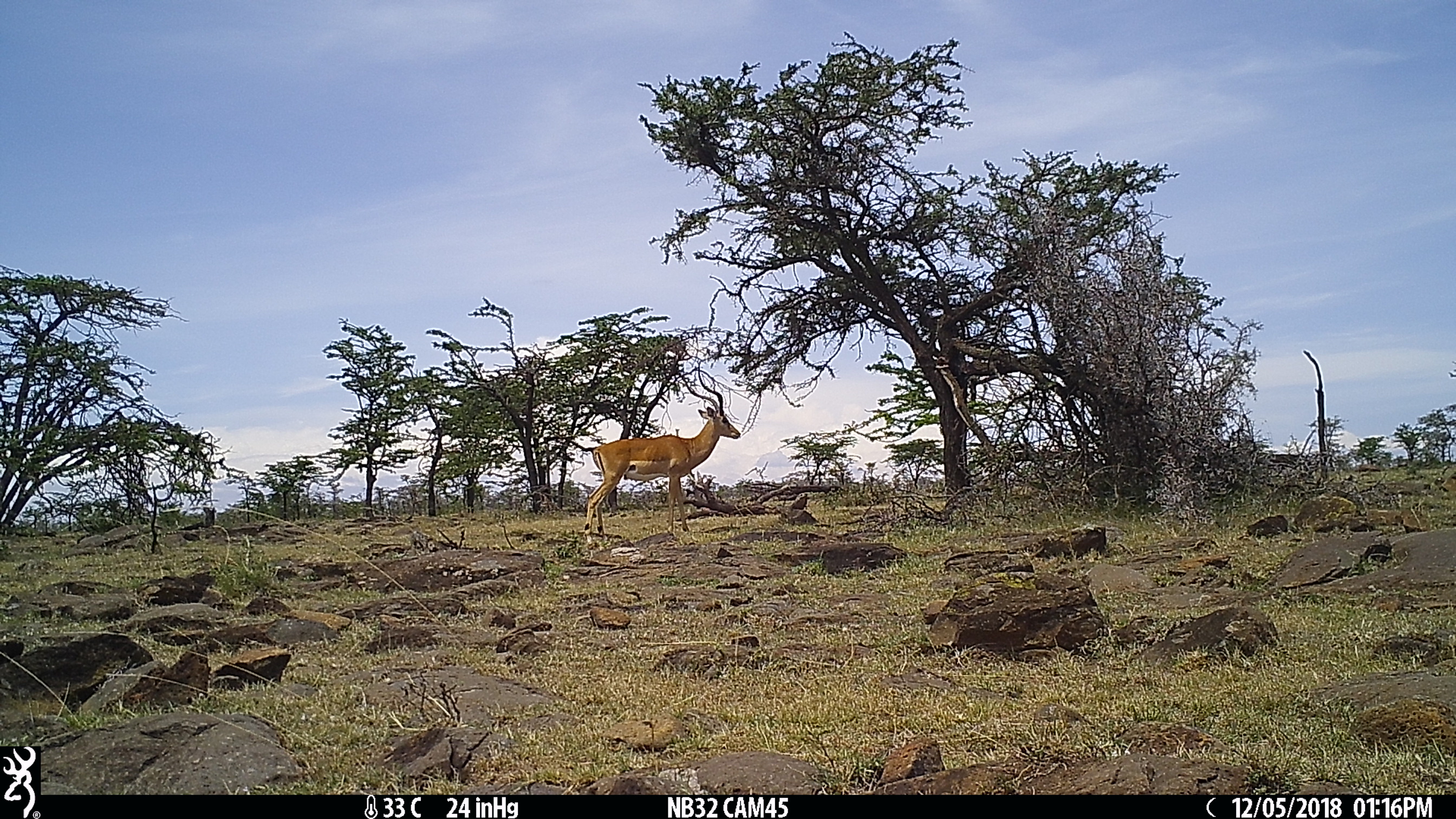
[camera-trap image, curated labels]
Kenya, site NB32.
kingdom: Animalia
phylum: Chordata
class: Mammalia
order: Artiodactyla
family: Bovidae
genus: Aepyceros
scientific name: Aepyceros melampus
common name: impala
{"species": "impala (Aepyceros melampus)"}